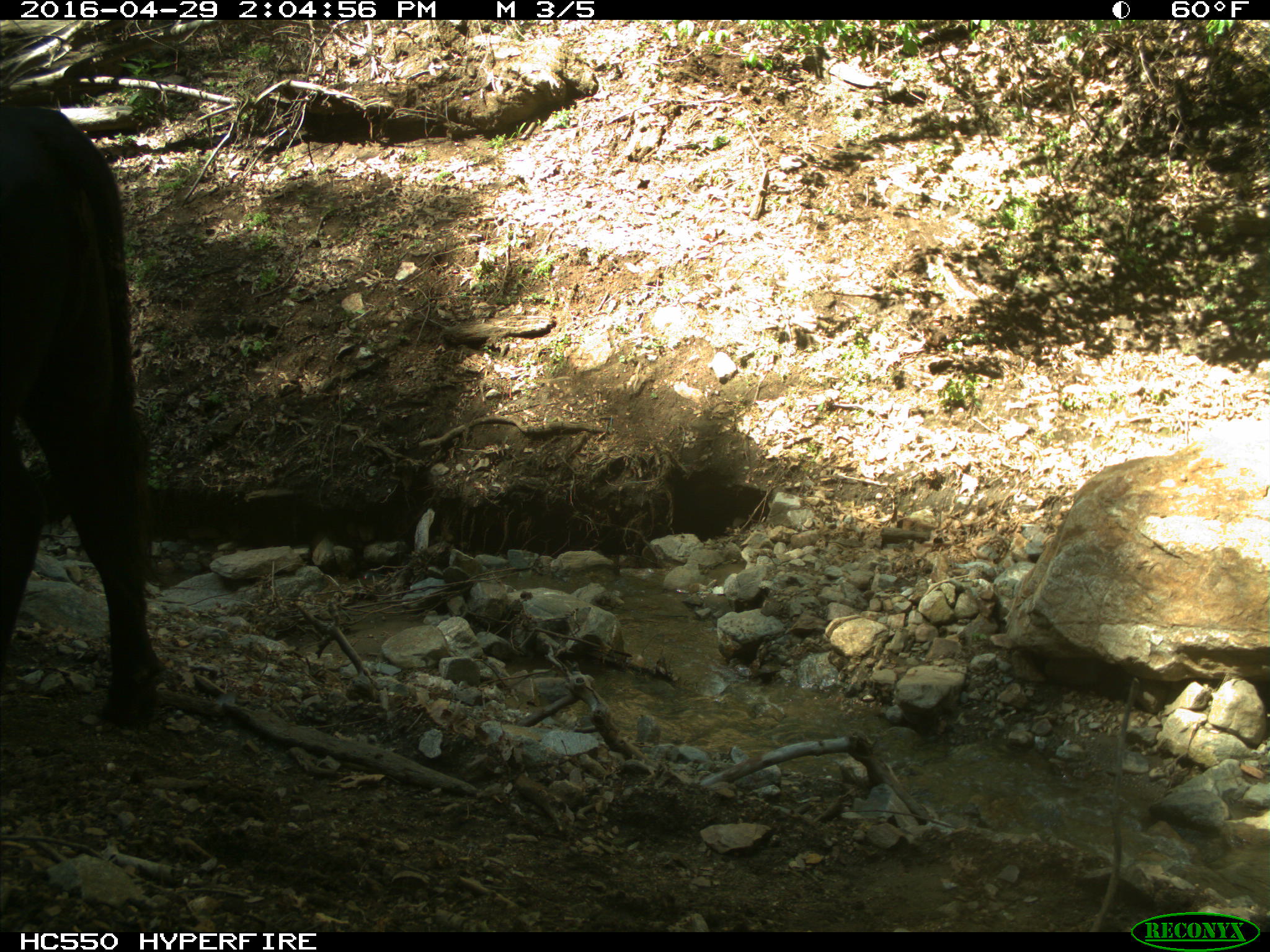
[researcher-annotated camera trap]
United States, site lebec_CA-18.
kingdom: Animalia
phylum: Chordata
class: Mammalia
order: Artiodactyla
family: Bovidae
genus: Bos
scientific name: Bos taurus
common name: domestic cow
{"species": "Bos taurus (domestic cow)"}